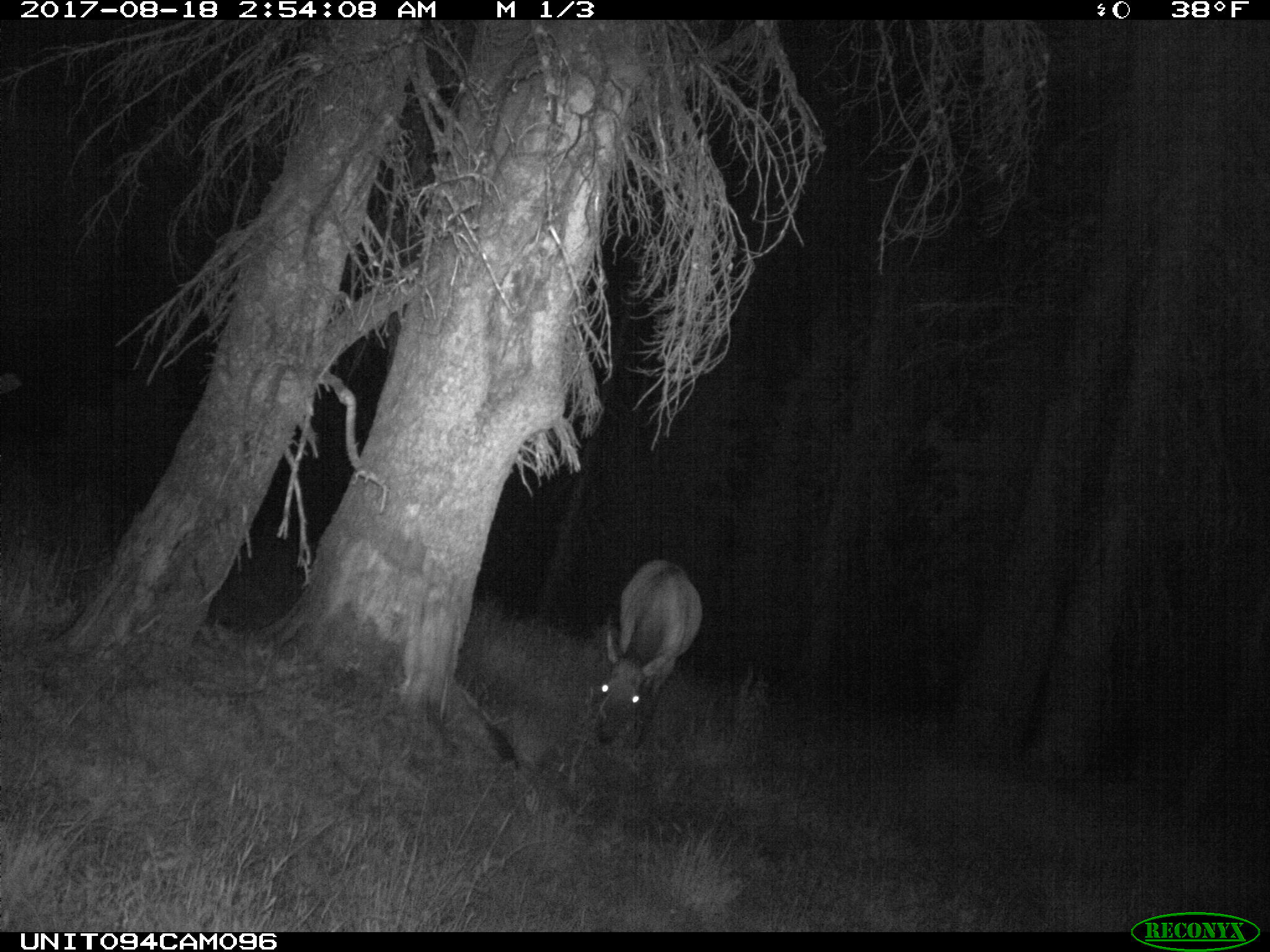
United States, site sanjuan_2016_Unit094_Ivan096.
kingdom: Animalia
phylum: Chordata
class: Mammalia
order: Artiodactyla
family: Cervidae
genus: Cervus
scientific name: Cervus elaphus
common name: red deer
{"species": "Cervus elaphus (red deer)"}